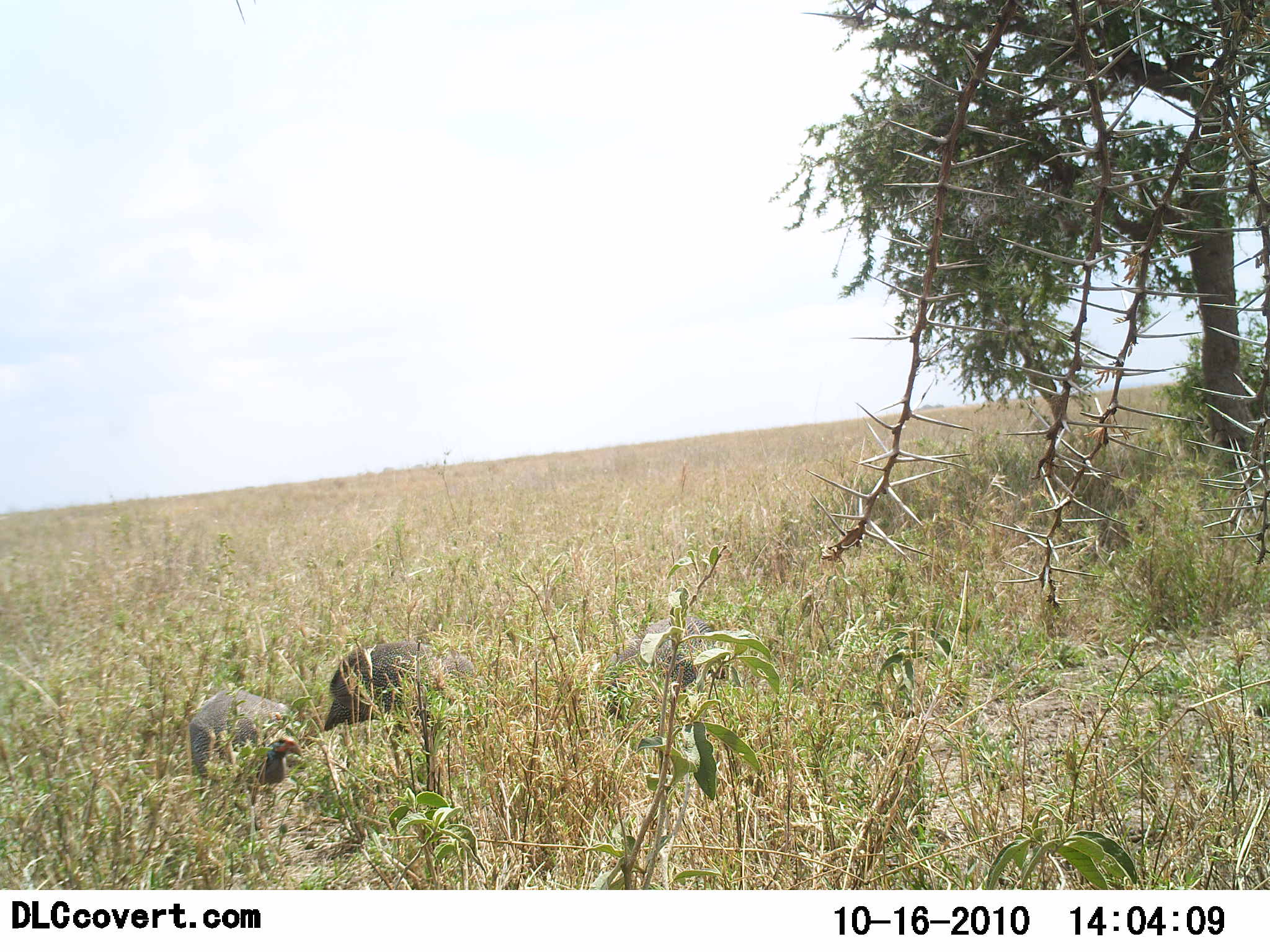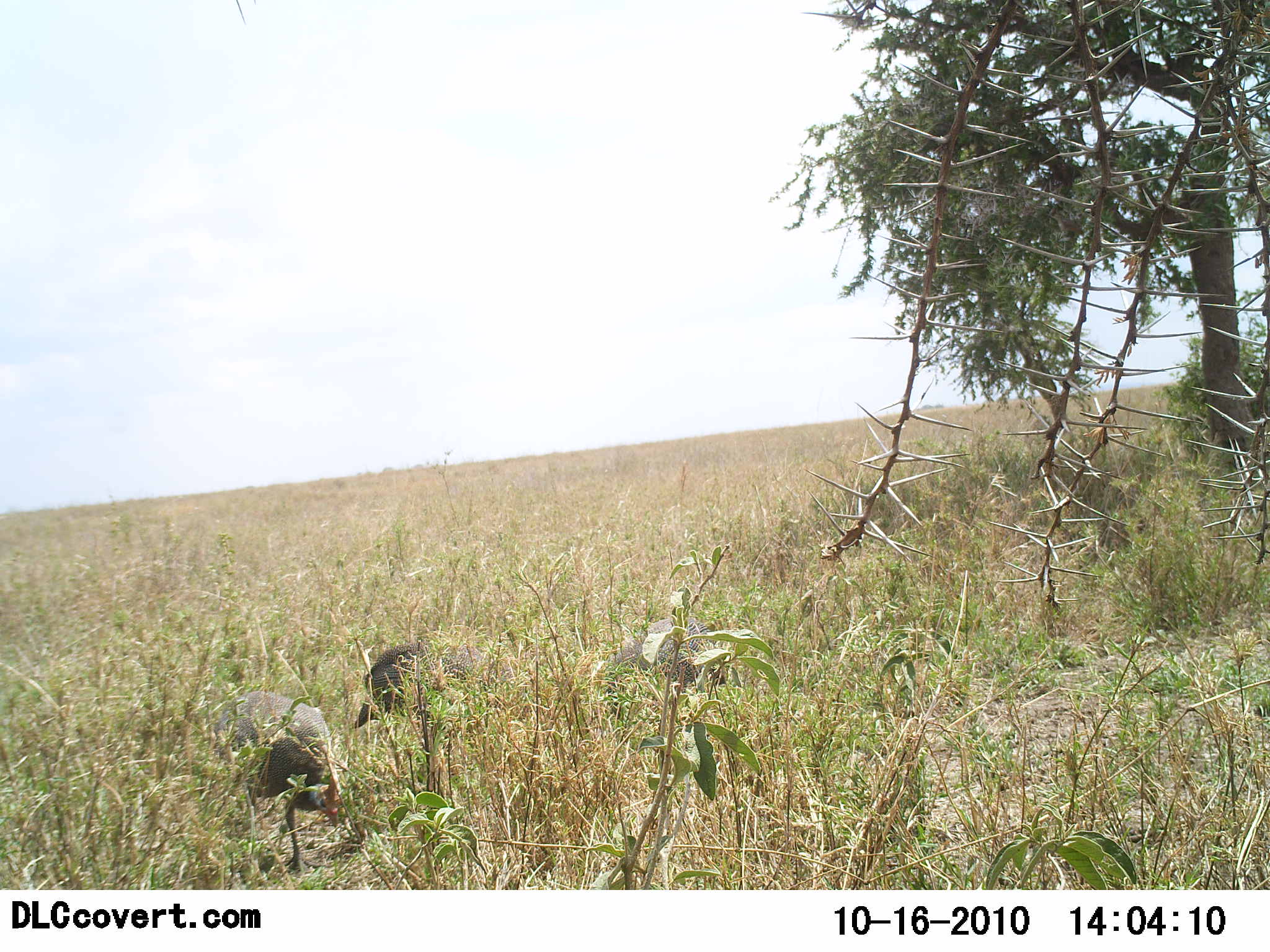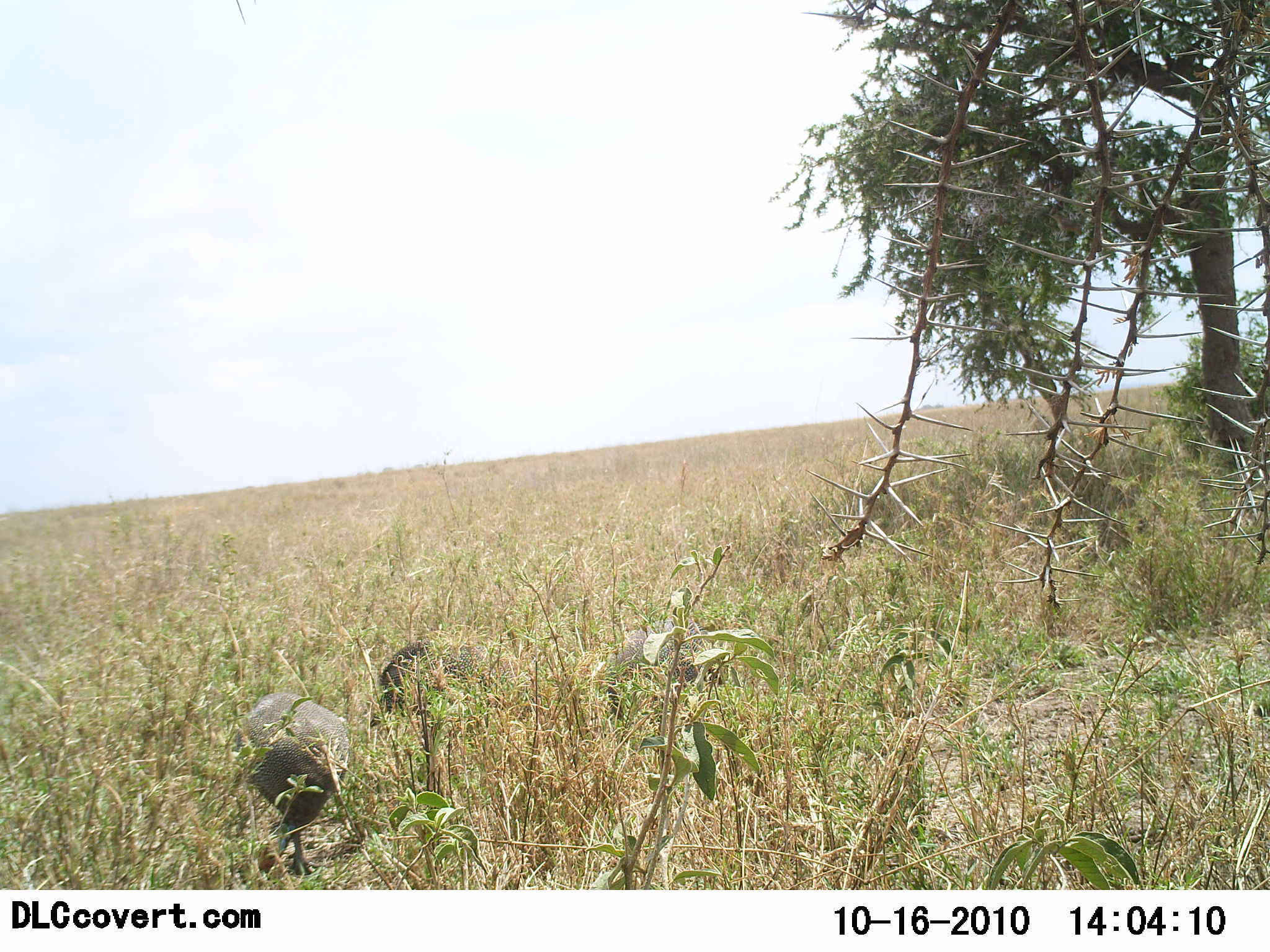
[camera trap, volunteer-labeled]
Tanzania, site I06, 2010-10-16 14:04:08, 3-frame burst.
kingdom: Animalia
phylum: Chordata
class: Aves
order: Galliformes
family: Numididae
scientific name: Numididae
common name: guinea fowl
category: guineafowl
Guineafowl (guinea fowl) (Numididae), count 3. Behavior (volunteer vote fractions): standing 0%, resting 0%, moving 55%, interacting 0%. Young present (vote fraction): 0%. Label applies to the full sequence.